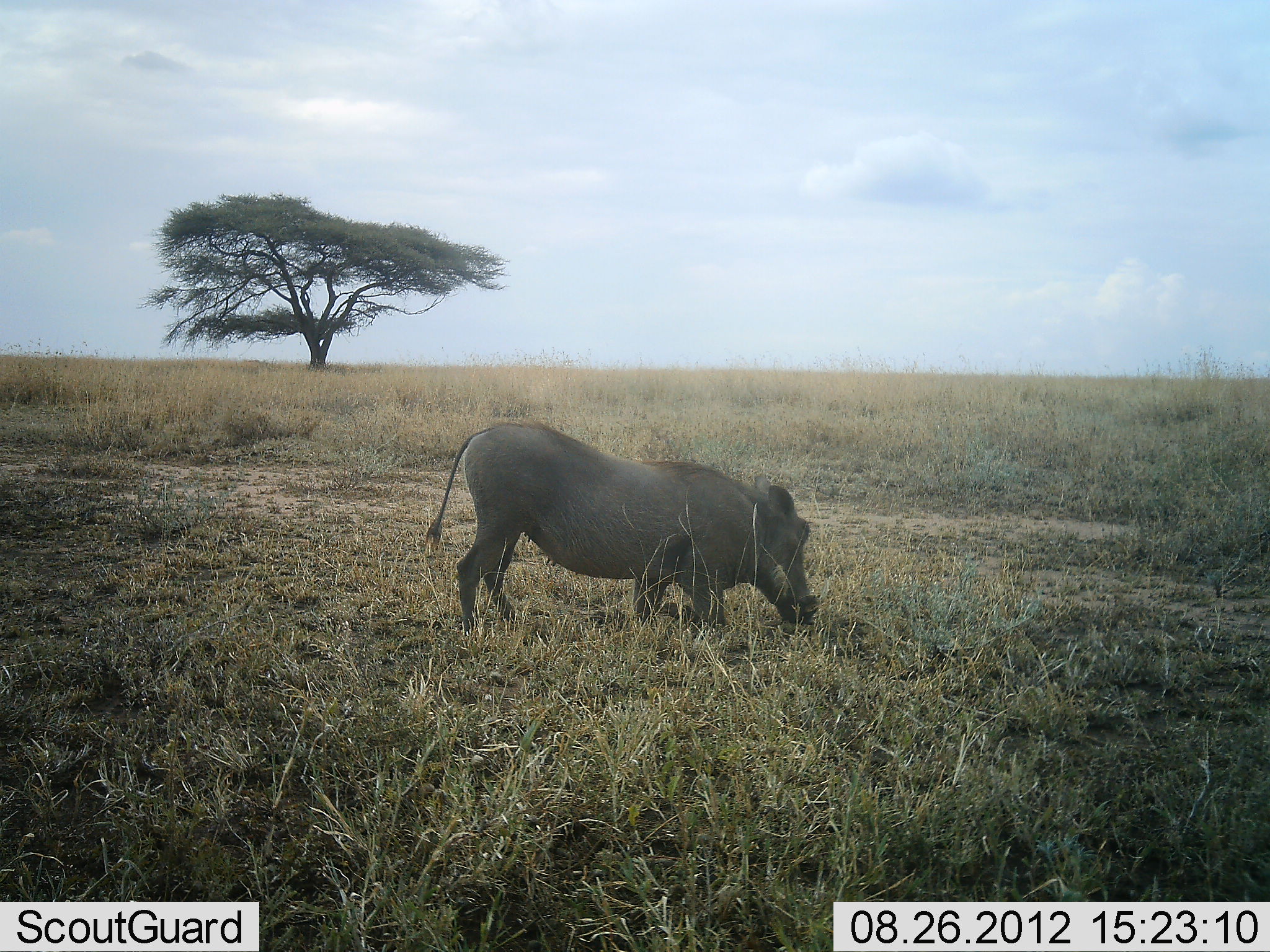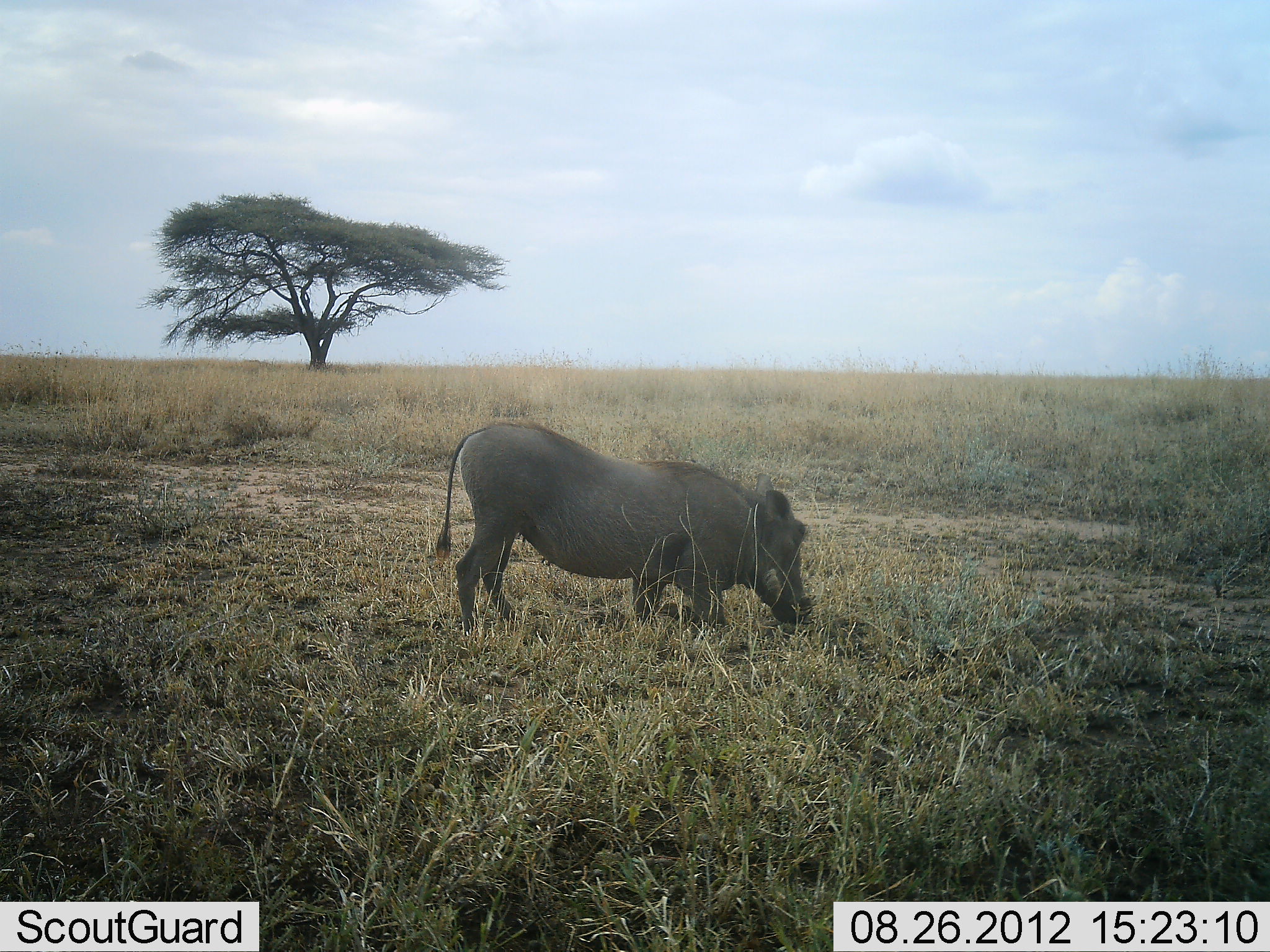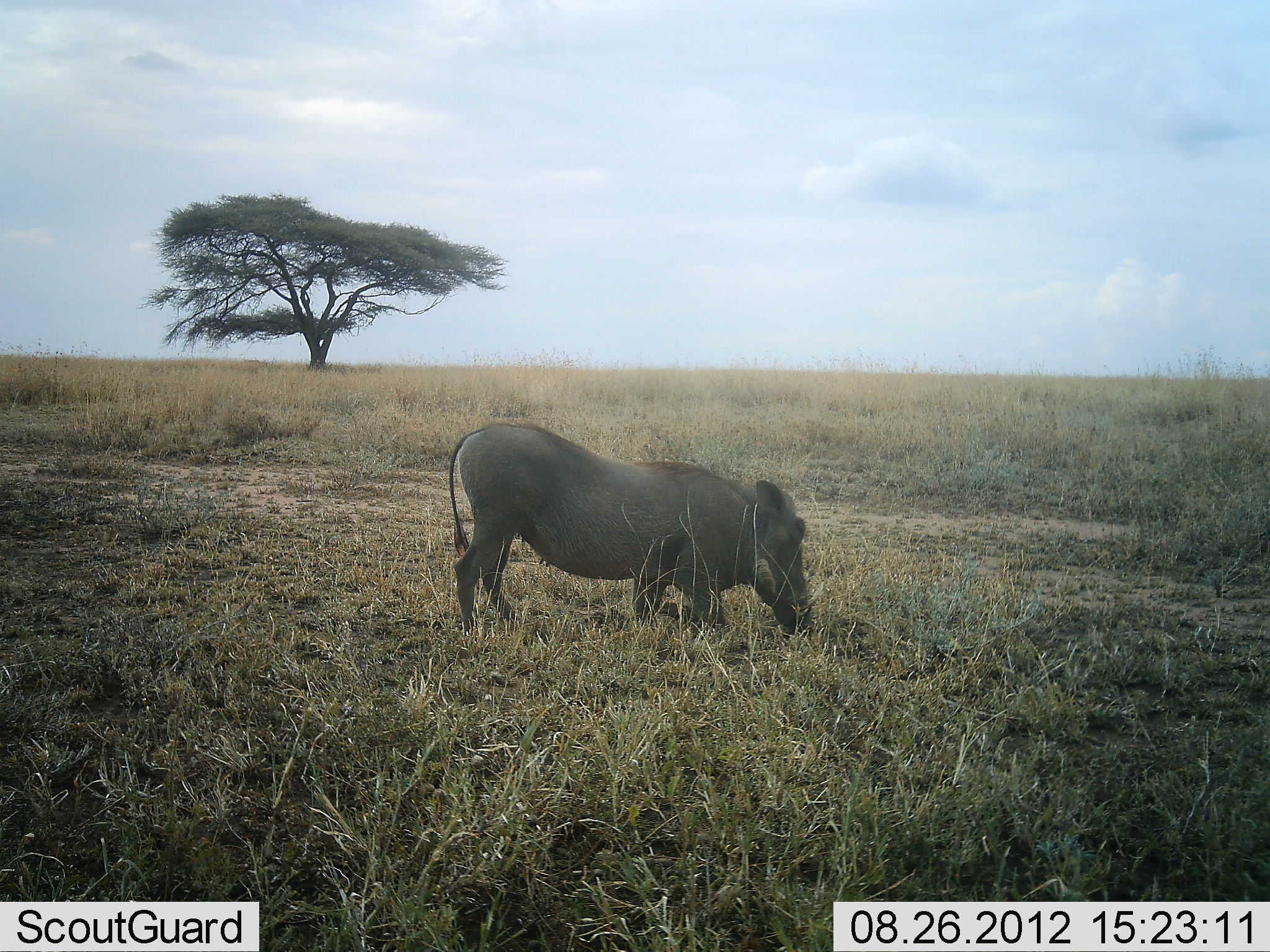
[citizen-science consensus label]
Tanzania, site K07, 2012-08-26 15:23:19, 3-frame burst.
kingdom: Animalia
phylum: Chordata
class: Mammalia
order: Artiodactyla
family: Suidae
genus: Phacochoerus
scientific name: Phacochoerus africanus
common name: warthog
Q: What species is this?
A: Warthog (Phacochoerus africanus).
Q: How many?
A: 1.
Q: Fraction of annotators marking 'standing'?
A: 20%.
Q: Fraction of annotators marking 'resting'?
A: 10%.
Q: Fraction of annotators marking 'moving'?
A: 10%.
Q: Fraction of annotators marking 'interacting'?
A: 0%.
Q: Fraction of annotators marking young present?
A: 0%.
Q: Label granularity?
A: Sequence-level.